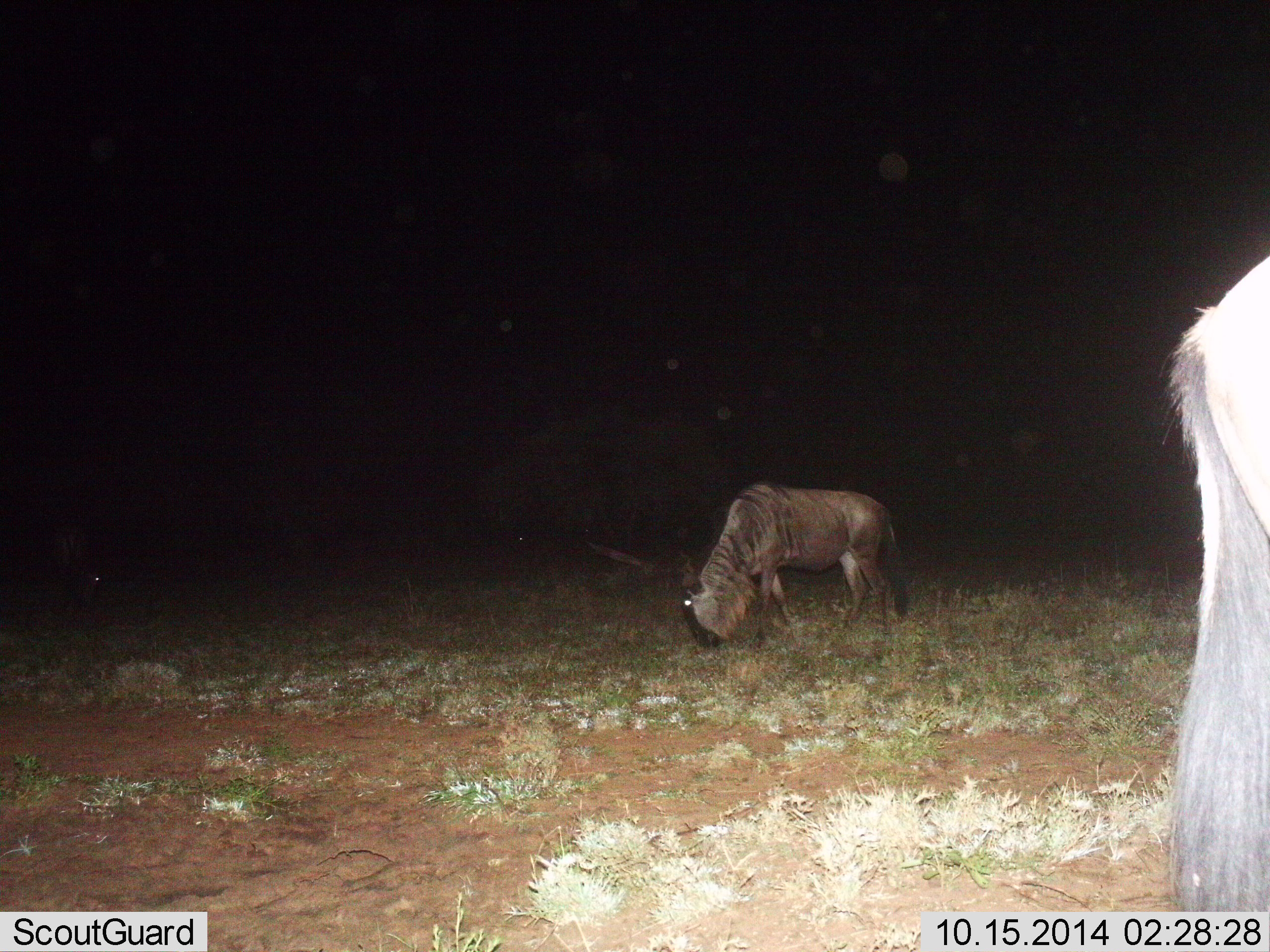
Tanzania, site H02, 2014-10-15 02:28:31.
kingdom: Animalia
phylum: Chordata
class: Mammalia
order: Artiodactyla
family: Bovidae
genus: Connochaetes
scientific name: Connochaetes taurinus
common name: blue wildebeest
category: wildebeest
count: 3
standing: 50%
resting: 0%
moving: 0%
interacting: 0%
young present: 0%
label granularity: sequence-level